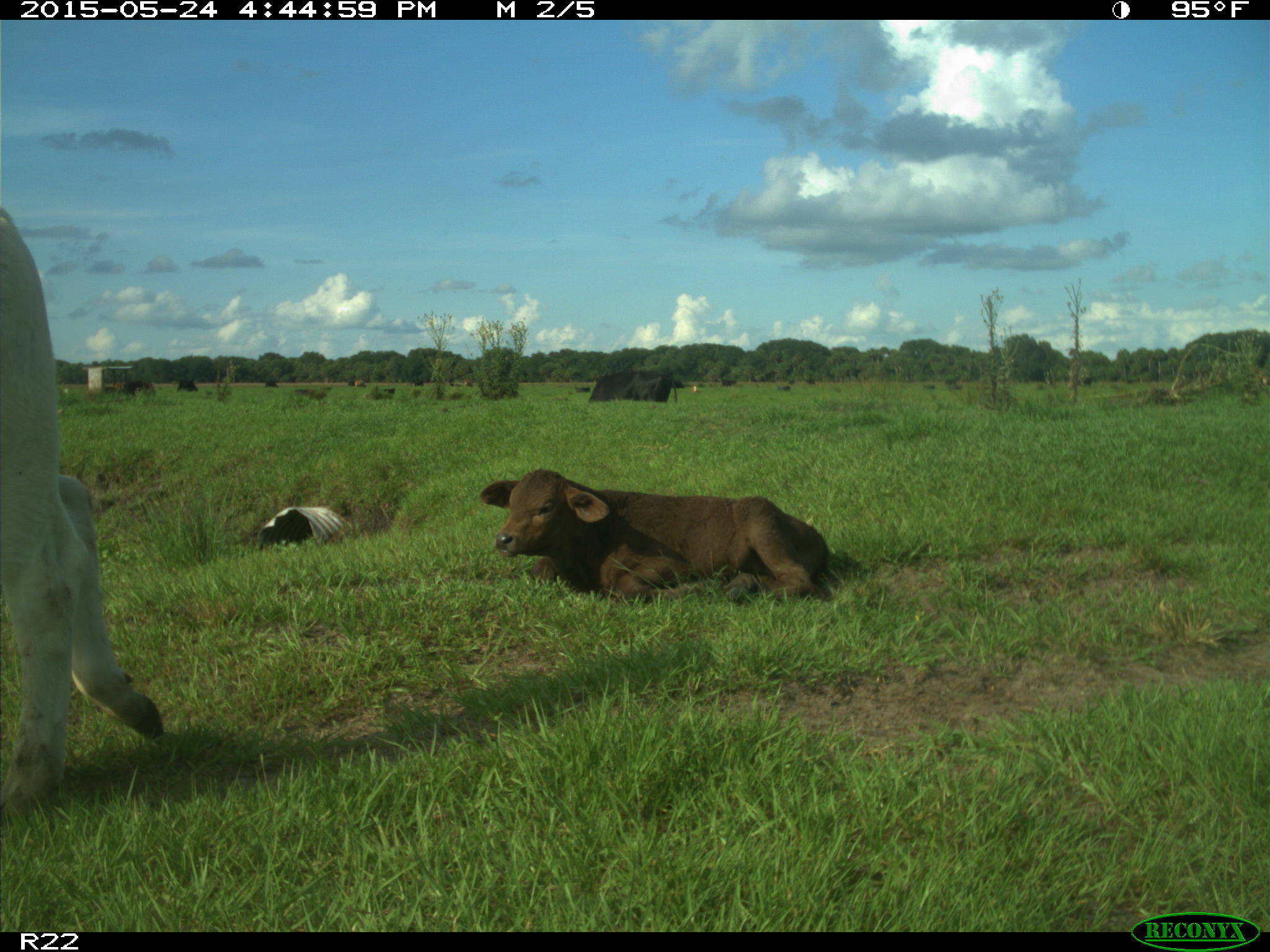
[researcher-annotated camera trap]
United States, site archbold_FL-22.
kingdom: Animalia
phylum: Chordata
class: Mammalia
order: Artiodactyla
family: Bovidae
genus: Bos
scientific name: Bos taurus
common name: domestic cow